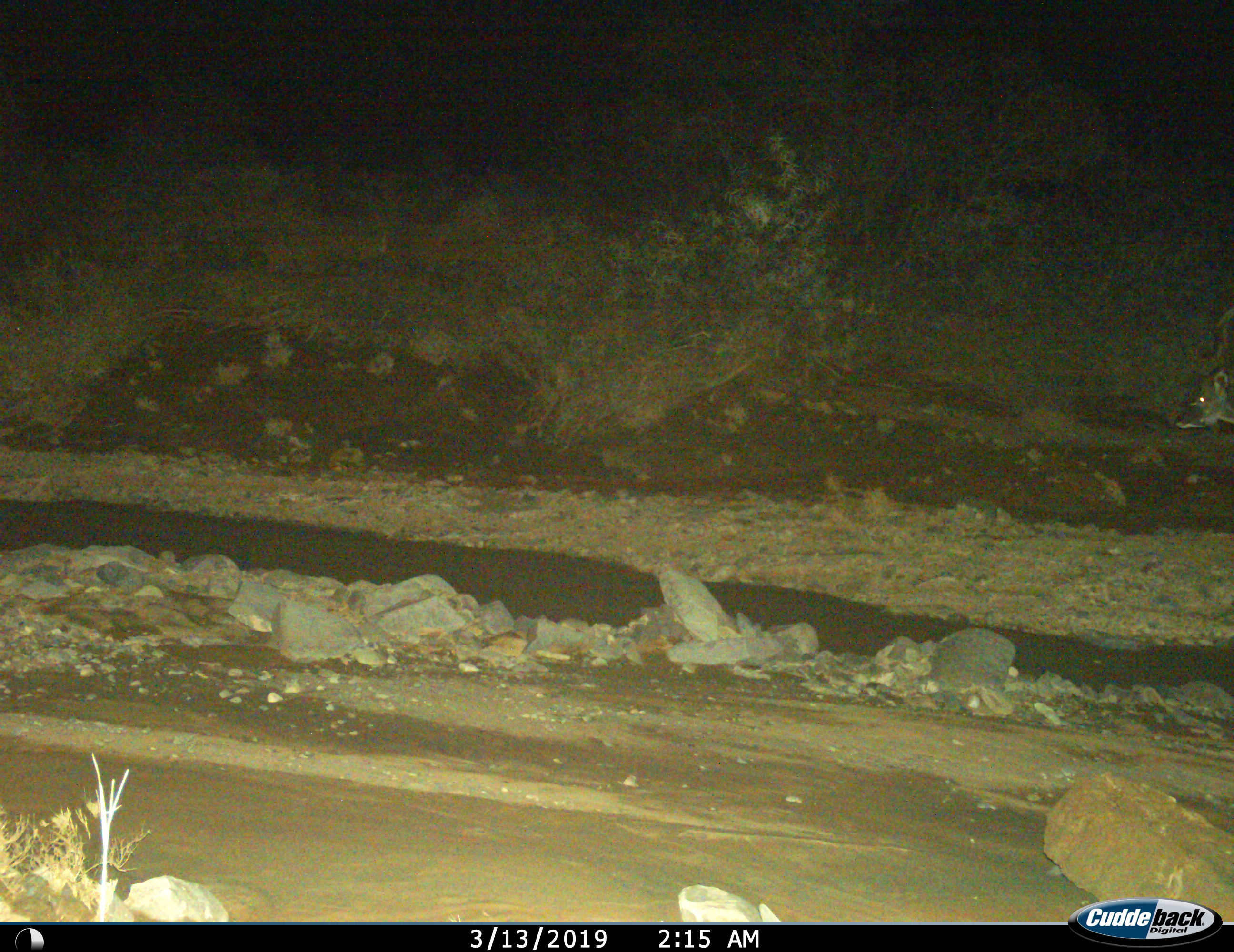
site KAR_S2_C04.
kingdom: Animalia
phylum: Chordata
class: Mammalia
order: Artiodactyla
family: Bovidae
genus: Tragelaphus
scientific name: Tragelaphus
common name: kudu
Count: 1.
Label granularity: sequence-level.